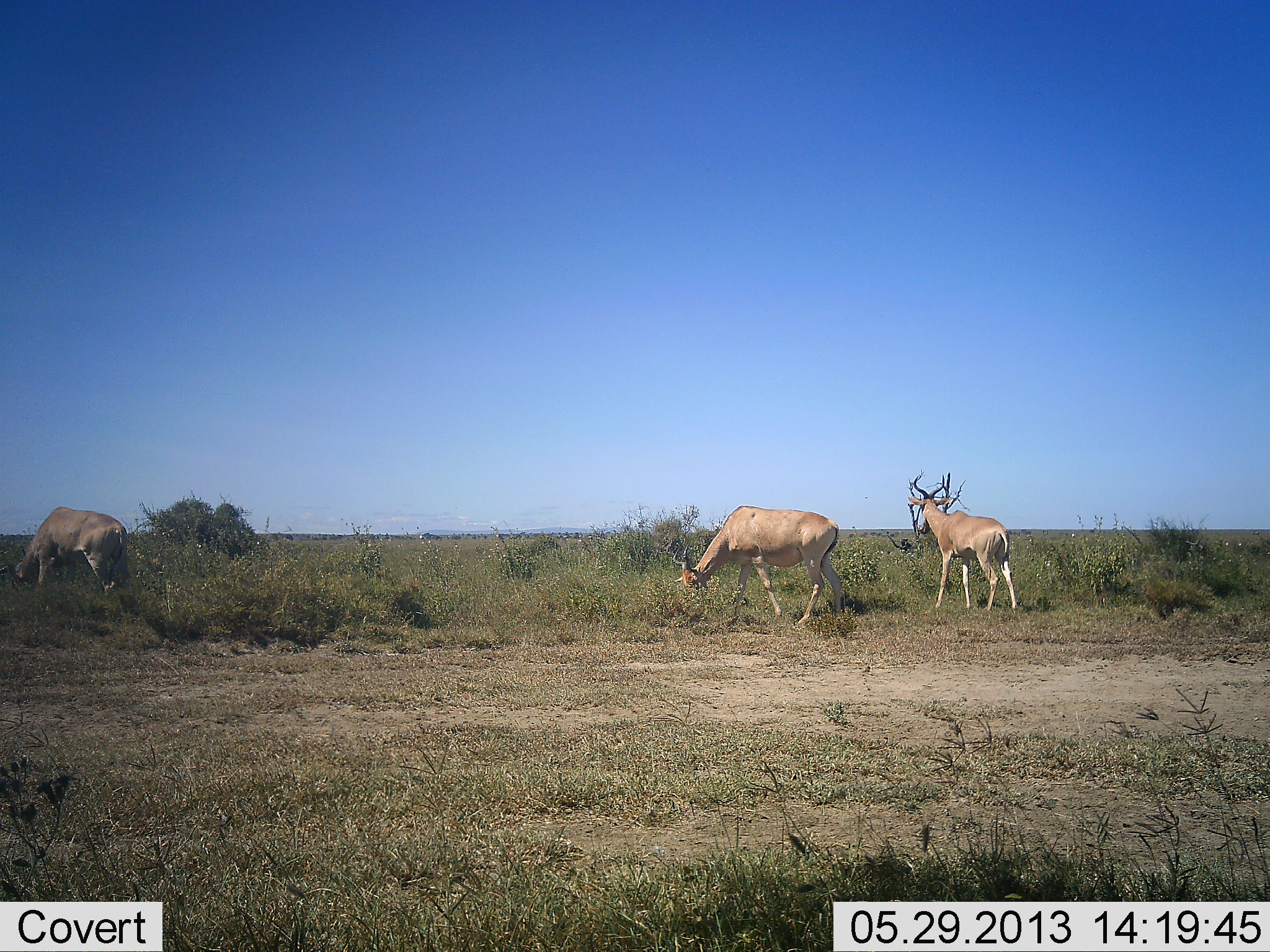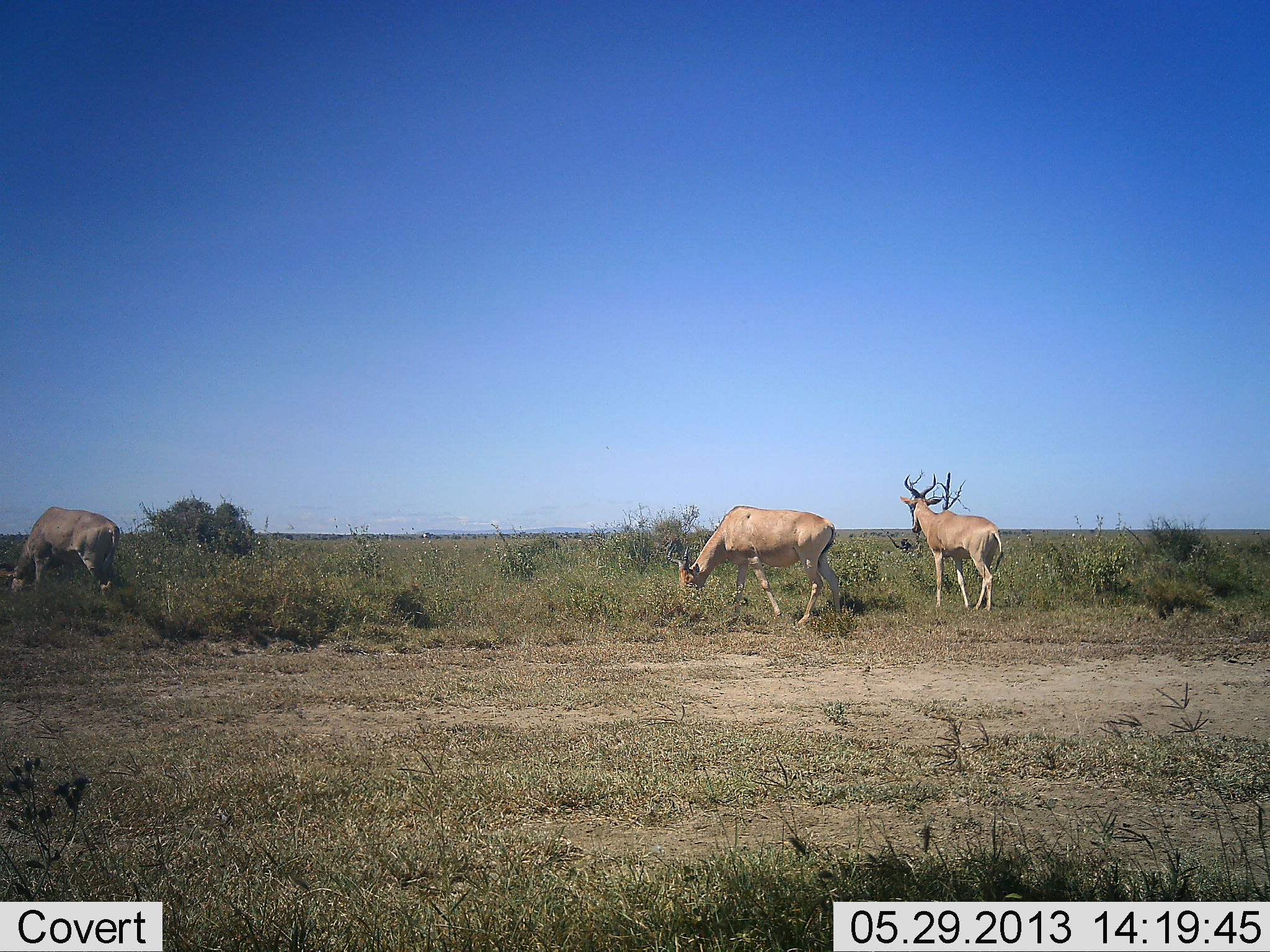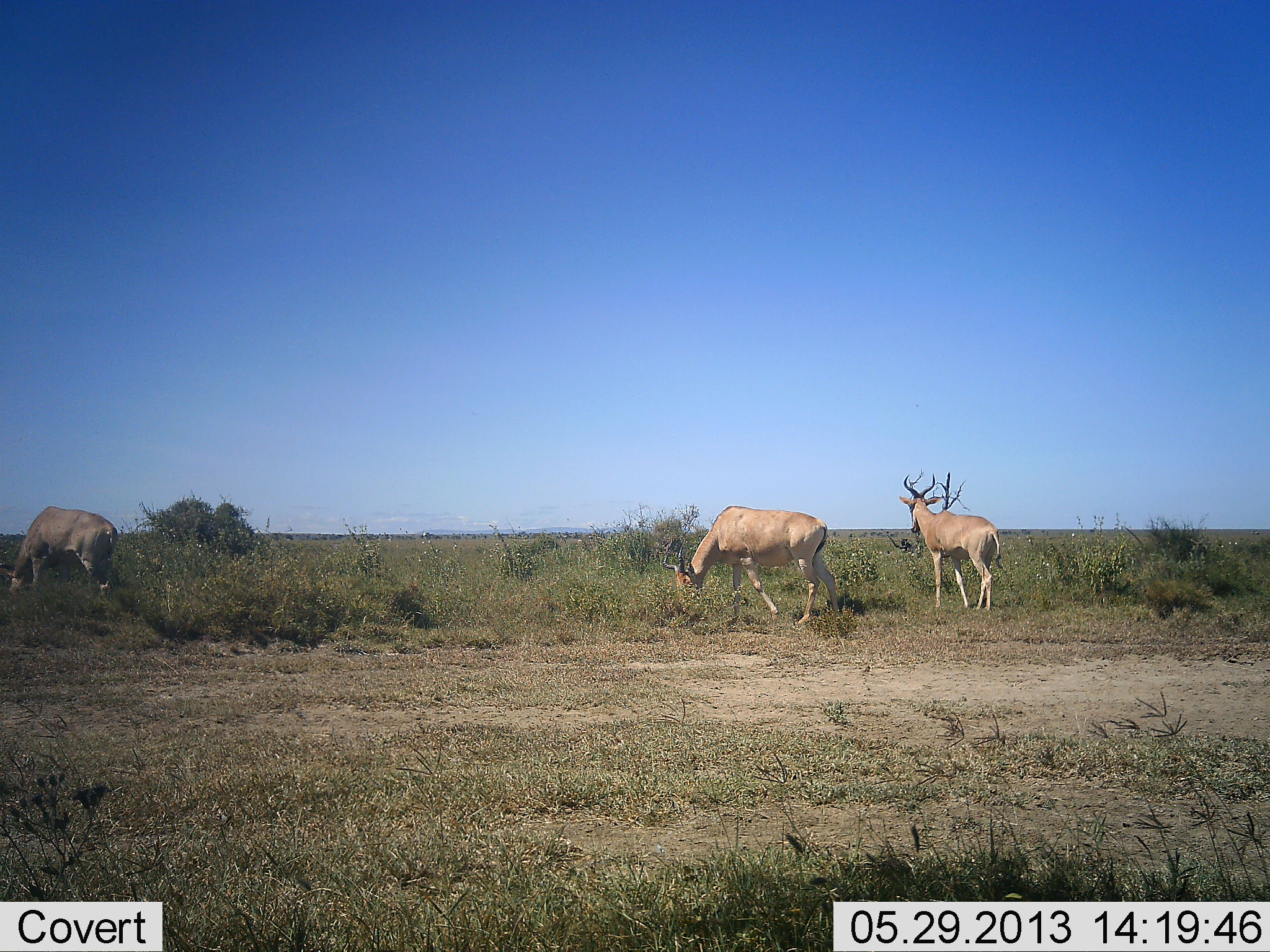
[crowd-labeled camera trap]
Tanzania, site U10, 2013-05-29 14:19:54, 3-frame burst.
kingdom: Animalia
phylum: Chordata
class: Mammalia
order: Artiodactyla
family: Bovidae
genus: Alcelaphus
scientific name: Alcelaphus buselaphus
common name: hartebeest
Hartebeest (Alcelaphus buselaphus), count 3. Behavior (volunteer vote fractions): standing 55%, resting 0%, moving 27%, interacting 0%. Young present (vote fraction): 0%. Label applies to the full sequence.